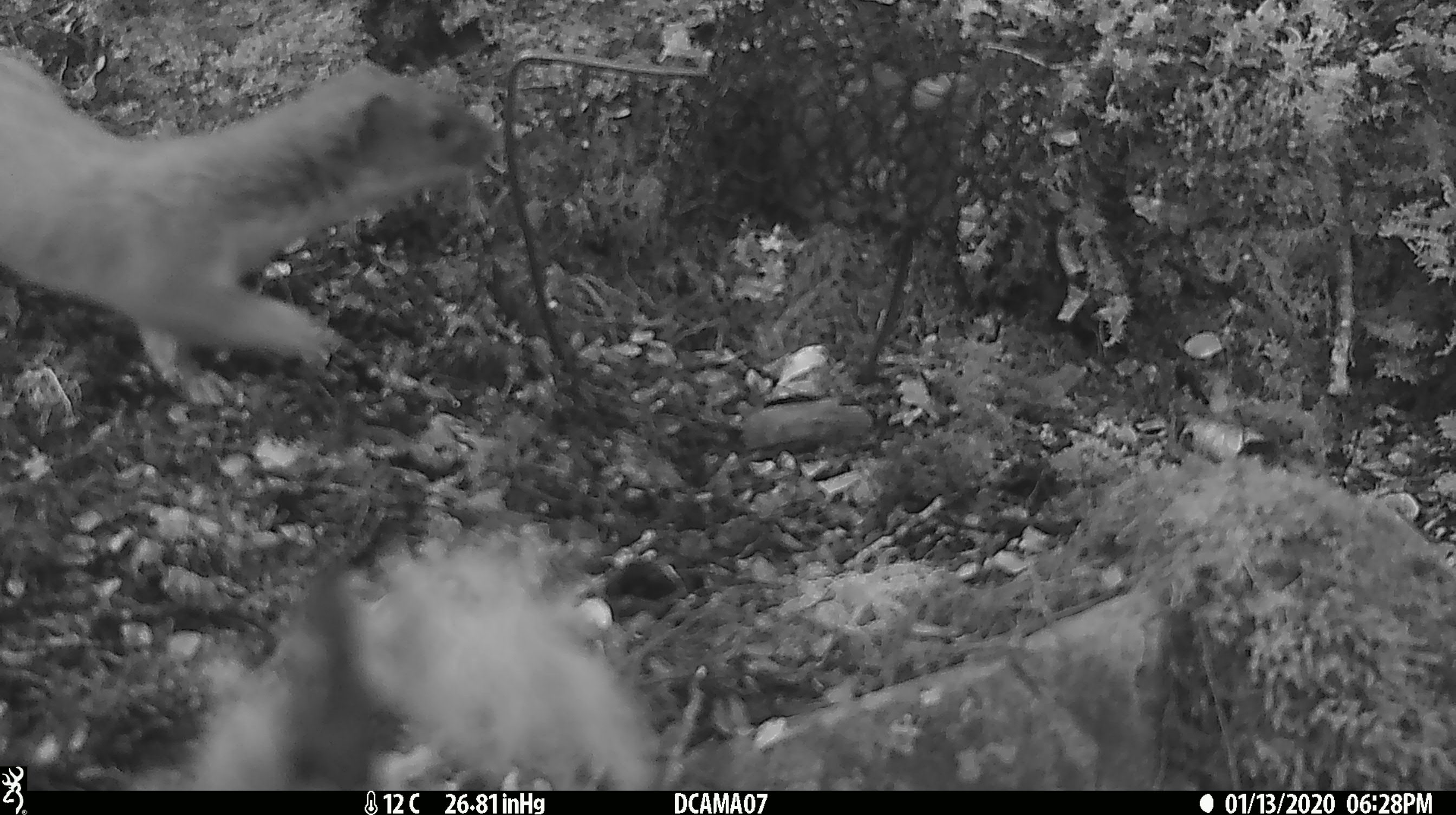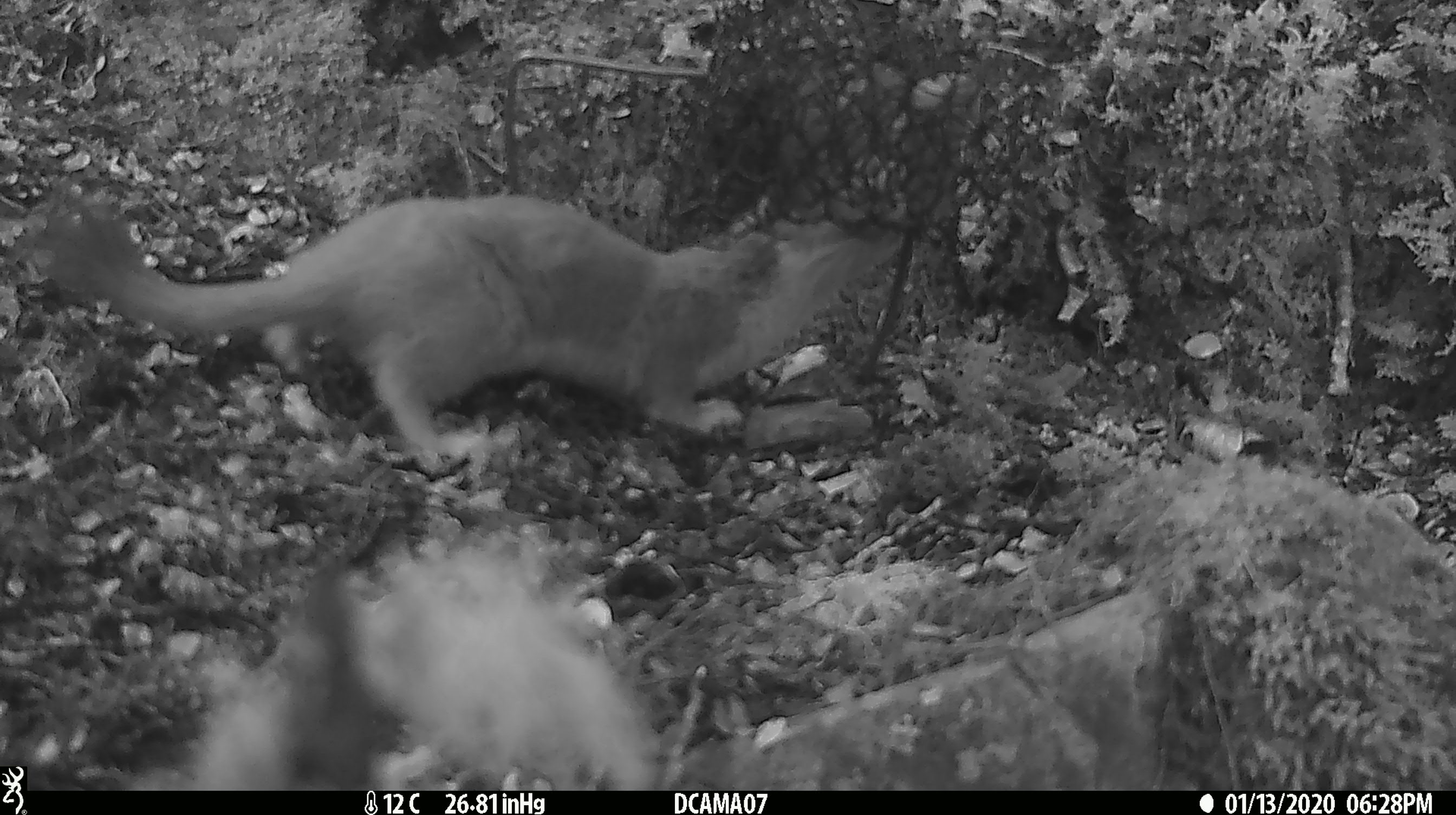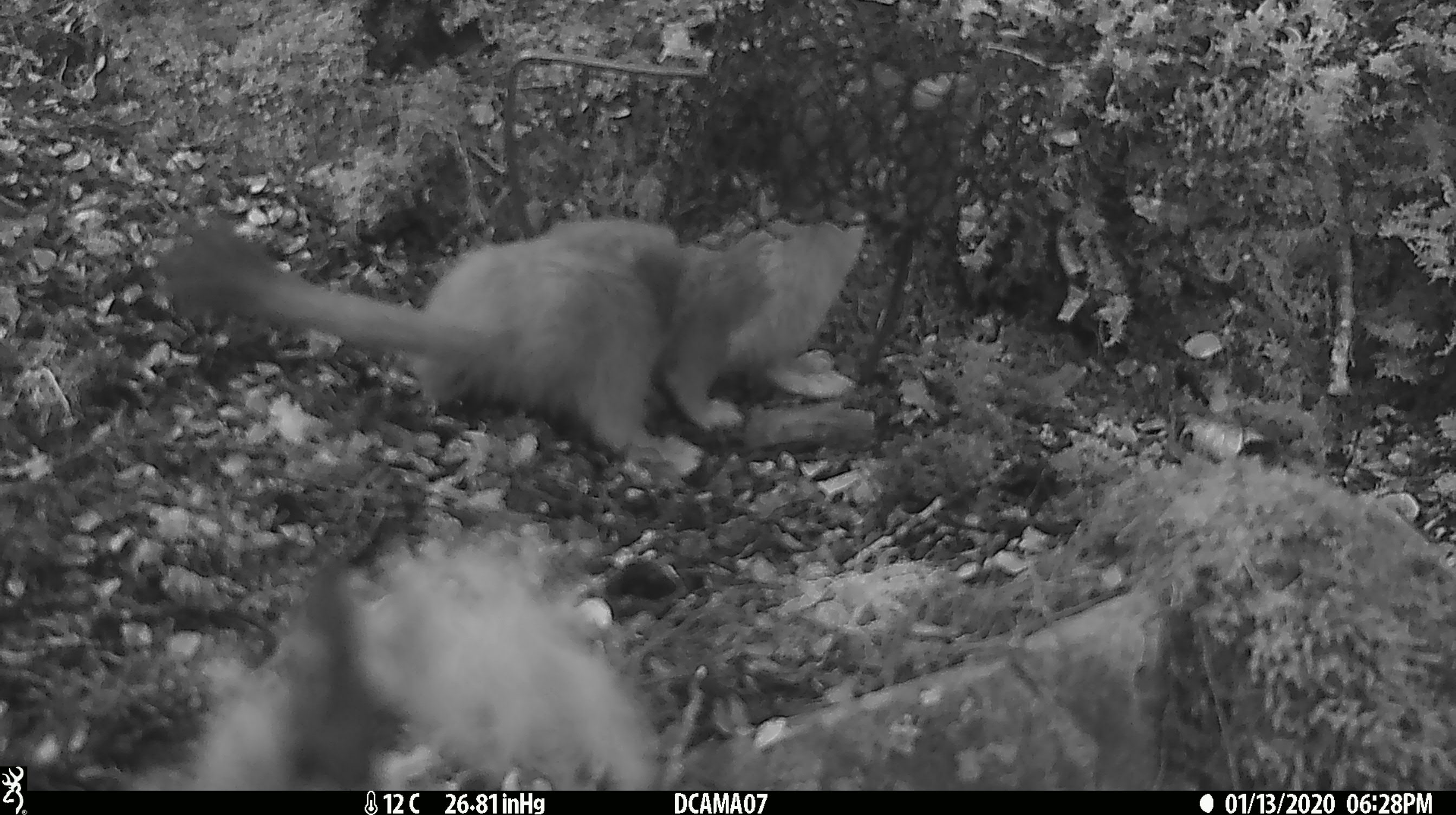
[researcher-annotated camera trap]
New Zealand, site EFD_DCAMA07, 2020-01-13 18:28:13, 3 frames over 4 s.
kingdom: Animalia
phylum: Chordata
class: Mammalia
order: Carnivora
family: Mustelidae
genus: Mustela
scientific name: Mustela erminea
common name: stoat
Stoat (Mustela erminea).